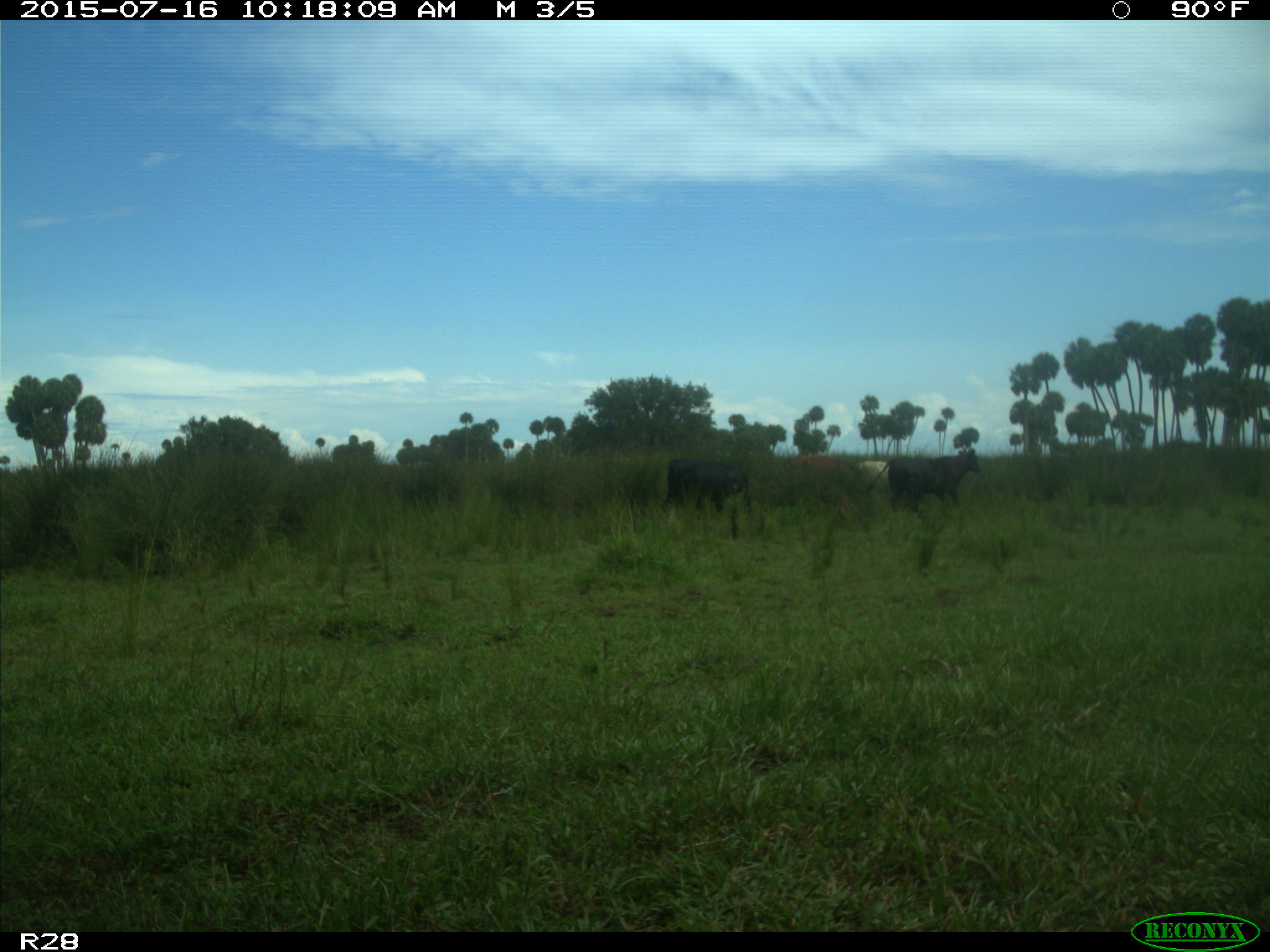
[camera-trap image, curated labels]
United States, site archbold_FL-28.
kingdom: Animalia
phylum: Chordata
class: Mammalia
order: Artiodactyla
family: Bovidae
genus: Bos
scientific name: Bos taurus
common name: domestic cow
Bos taurus (domestic cow).